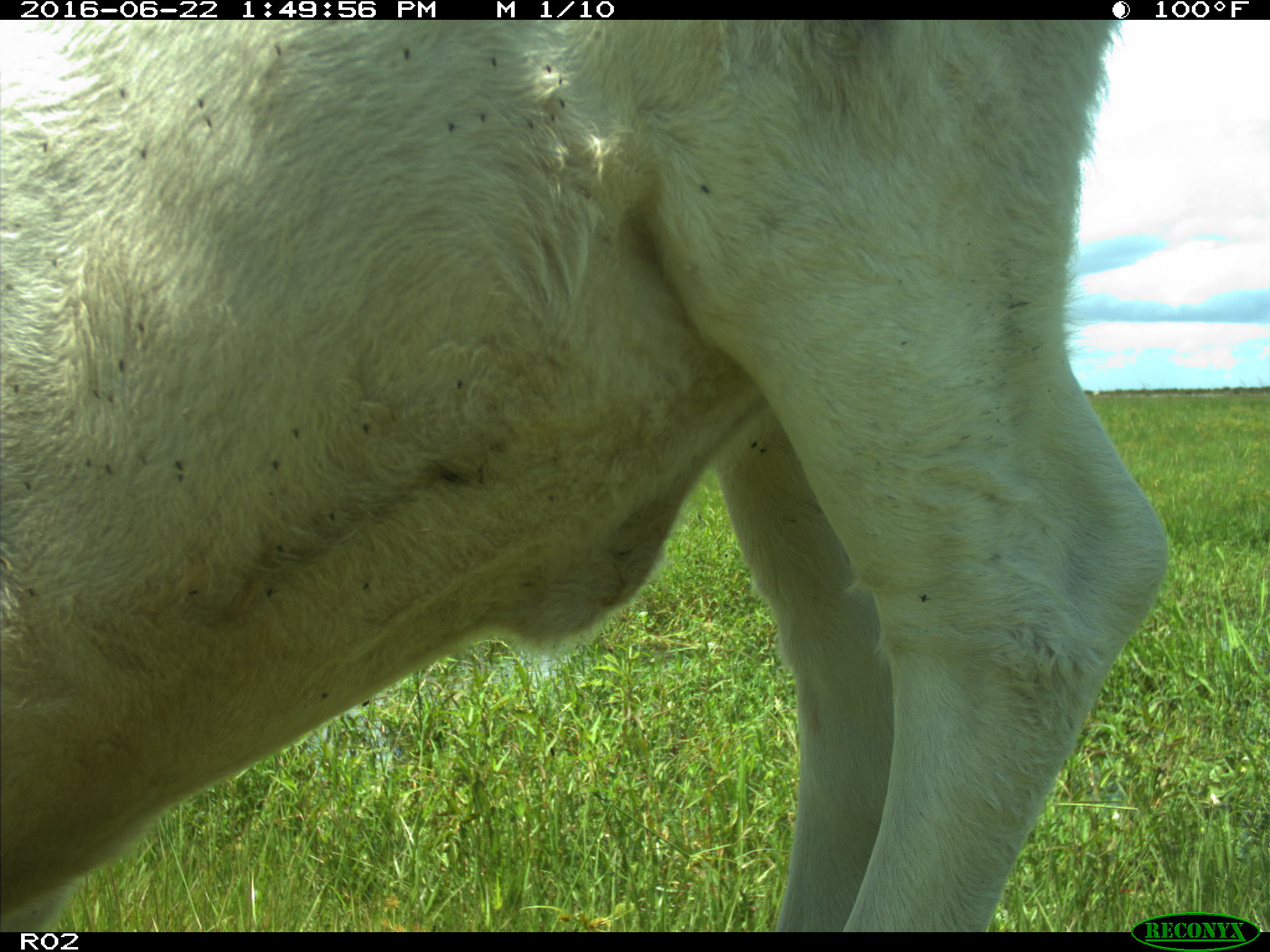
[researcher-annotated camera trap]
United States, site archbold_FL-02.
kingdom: Animalia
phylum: Chordata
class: Mammalia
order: Artiodactyla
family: Bovidae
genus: Bos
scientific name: Bos taurus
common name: domestic cow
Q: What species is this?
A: Bos taurus (domestic cow).